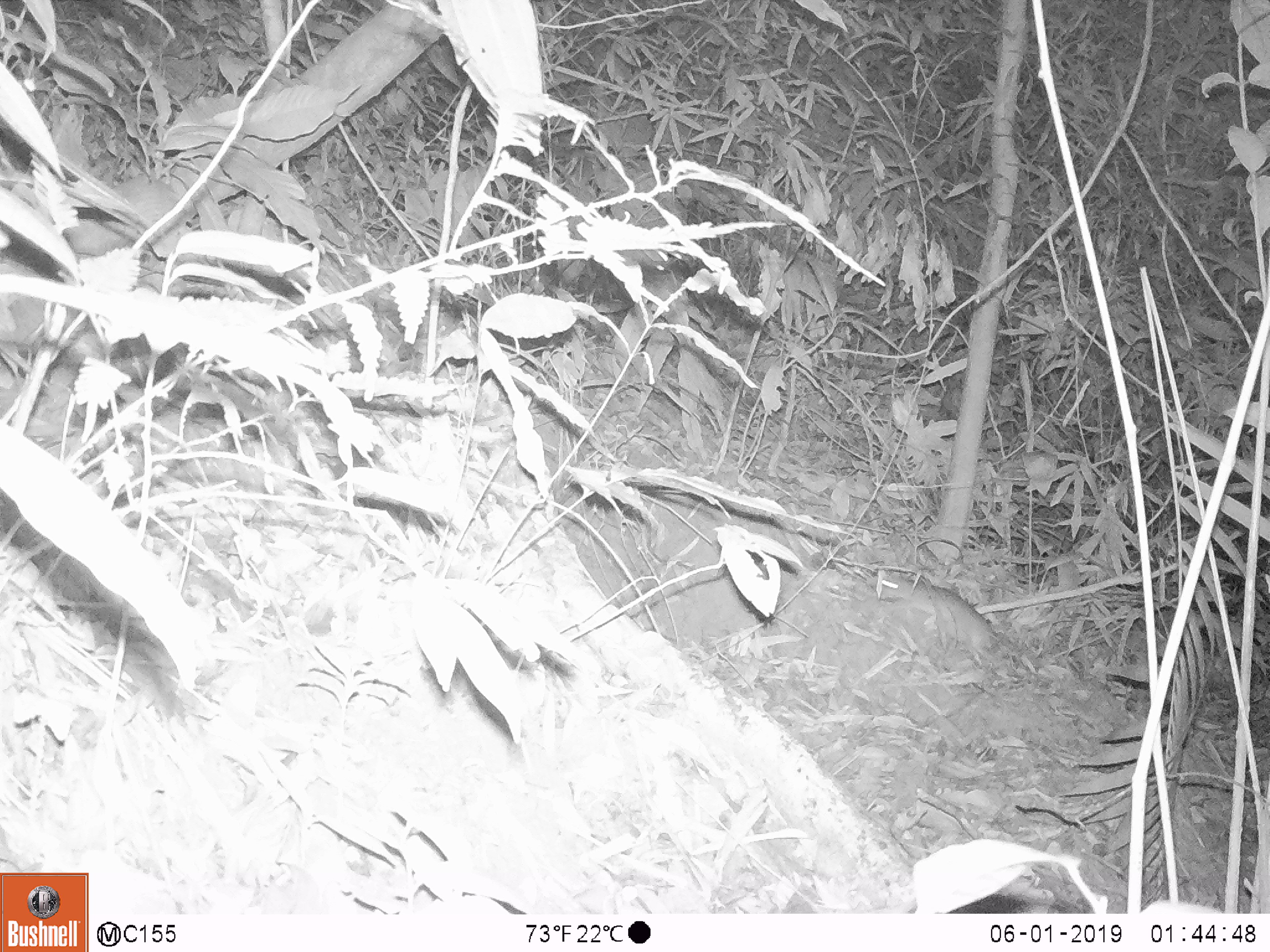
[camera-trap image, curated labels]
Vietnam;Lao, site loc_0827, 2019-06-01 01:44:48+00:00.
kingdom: Animalia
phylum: Chordata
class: Mammalia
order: Rodentia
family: Muridae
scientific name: Muridae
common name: old-world mice and rats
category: unidentified murid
Unidentified murid (old-world mice and rats) (Muridae). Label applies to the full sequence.